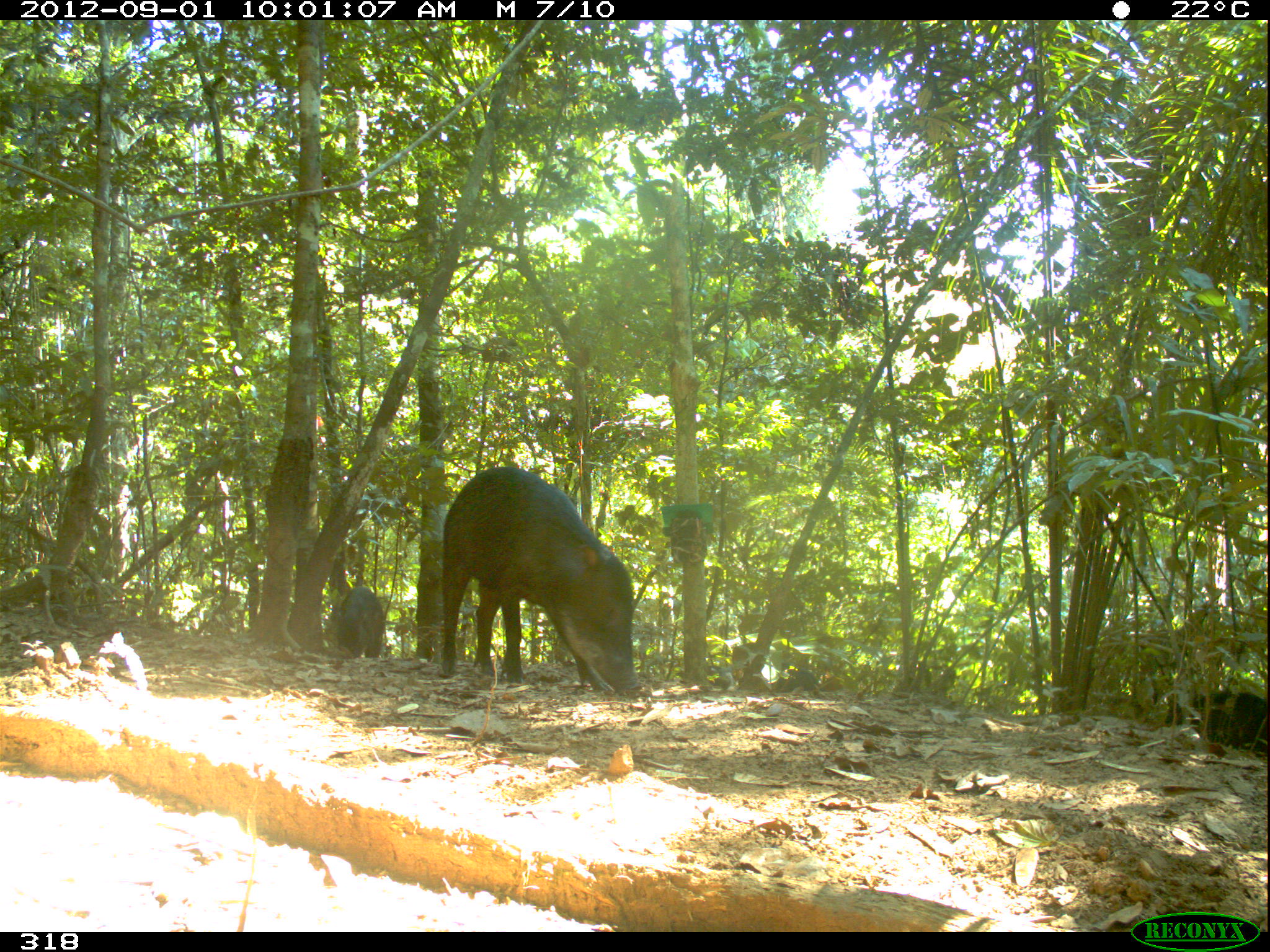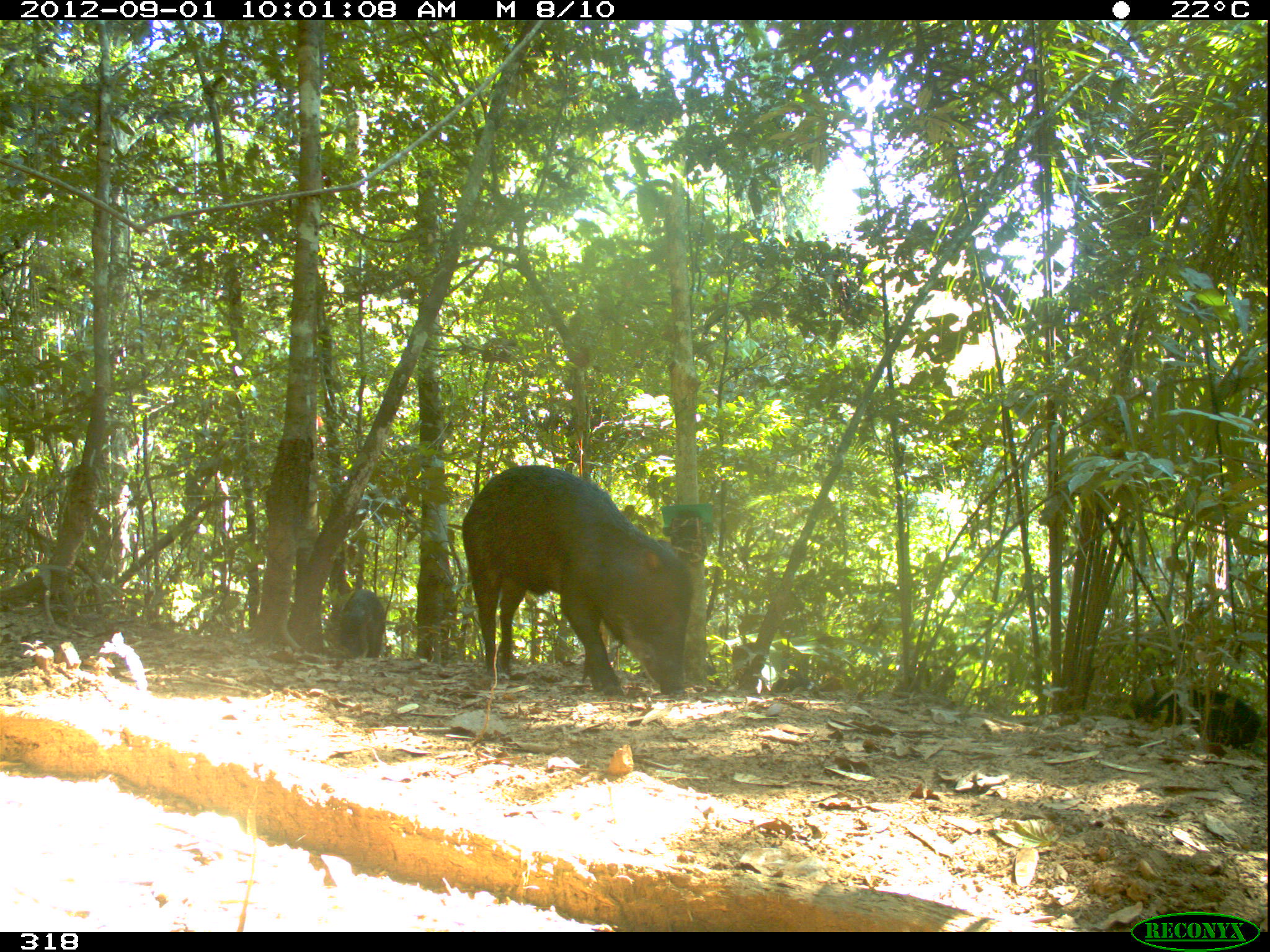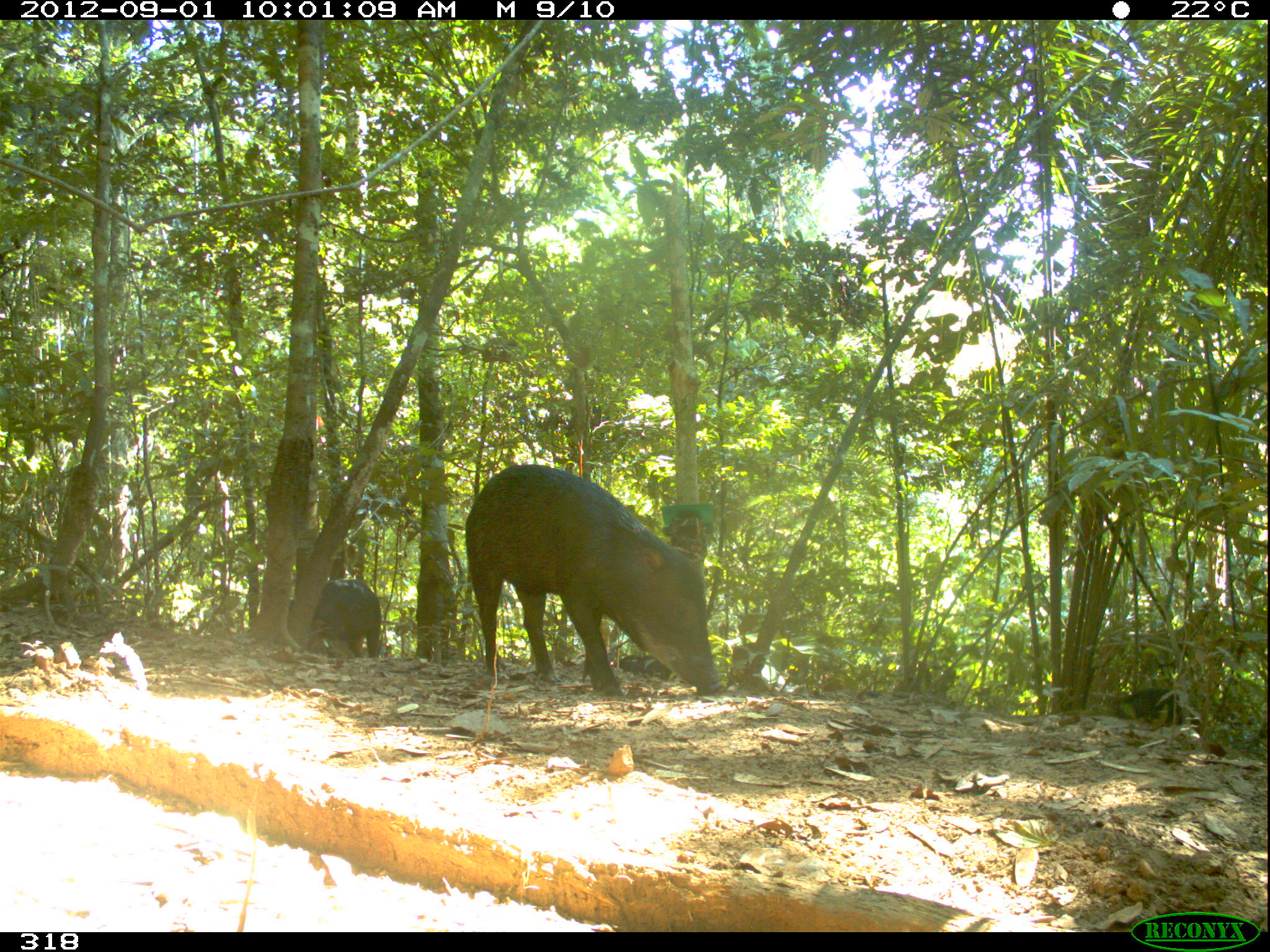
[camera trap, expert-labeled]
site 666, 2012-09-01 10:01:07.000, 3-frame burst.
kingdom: Animalia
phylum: Chordata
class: Mammalia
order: Artiodactyla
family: Tayassuidae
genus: Tayassu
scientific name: Tayassu pecari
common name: white-lipped peccary